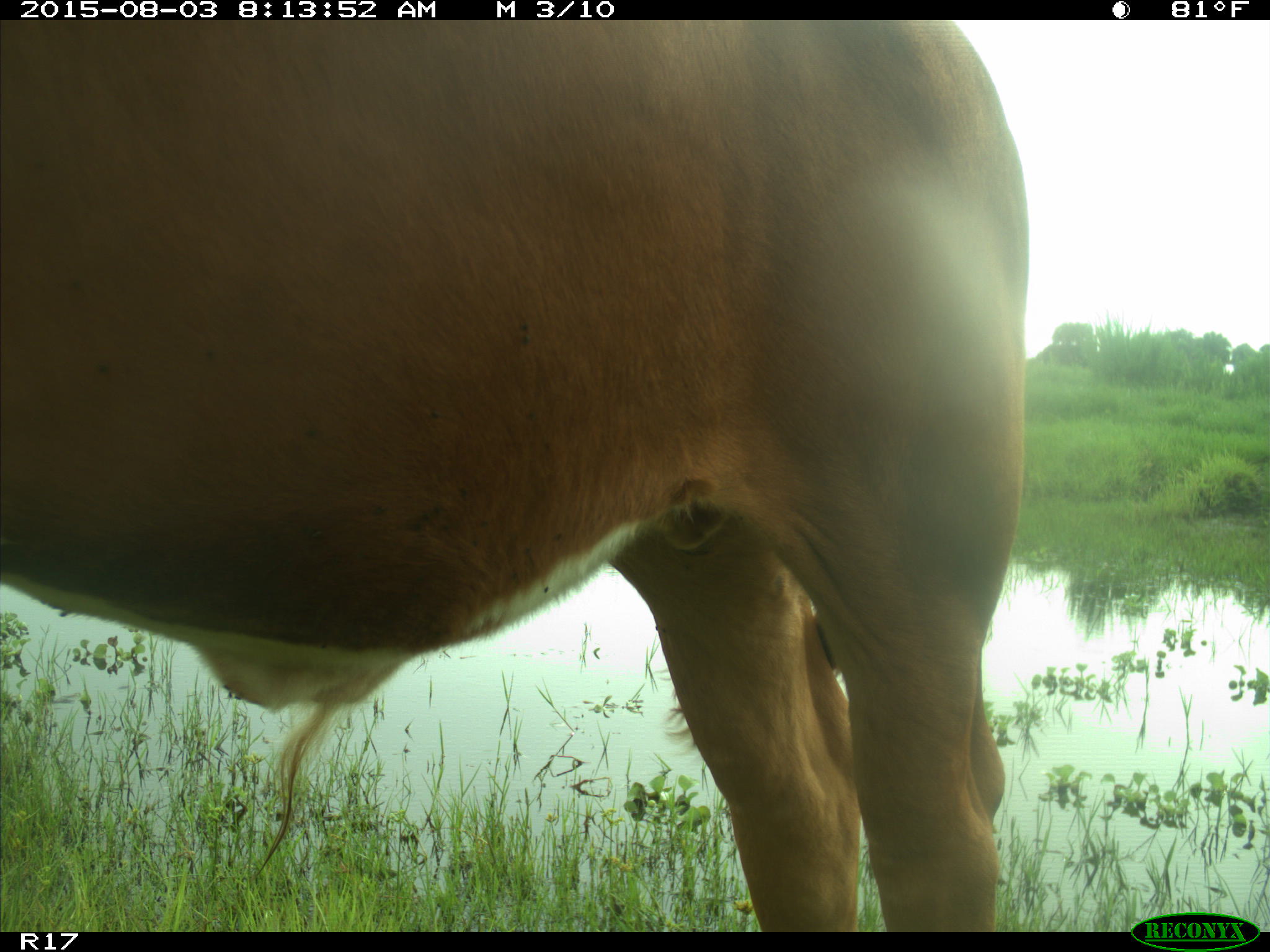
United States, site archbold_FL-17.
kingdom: Animalia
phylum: Chordata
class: Mammalia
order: Artiodactyla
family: Bovidae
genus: Bos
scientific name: Bos taurus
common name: domestic cow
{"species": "Bos taurus (domestic cow)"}